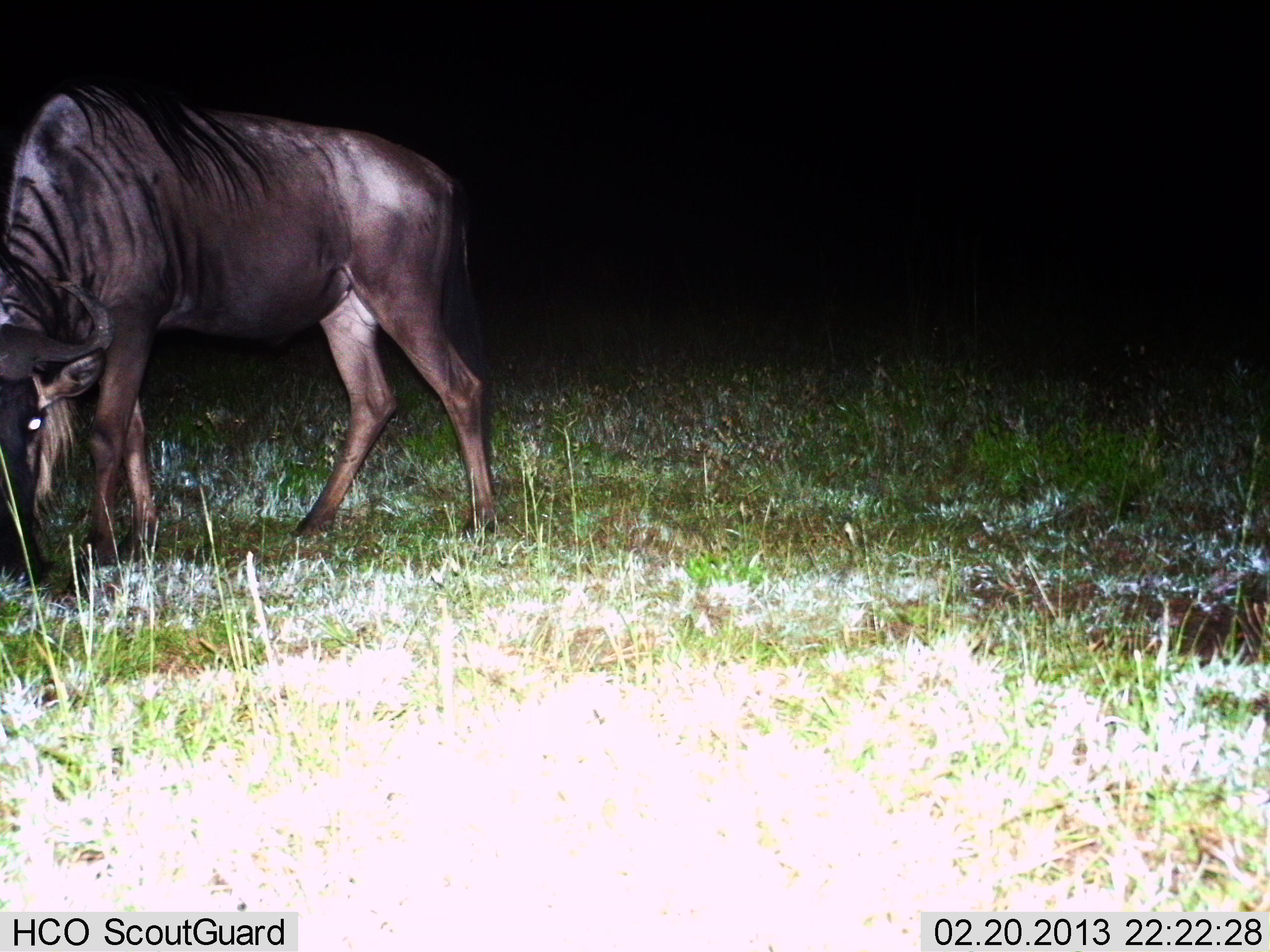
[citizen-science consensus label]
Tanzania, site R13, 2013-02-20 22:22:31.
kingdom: Animalia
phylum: Chordata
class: Mammalia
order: Artiodactyla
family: Bovidae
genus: Connochaetes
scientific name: Connochaetes taurinus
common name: blue wildebeest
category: wildebeest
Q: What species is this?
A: Wildebeest (blue wildebeest) (Connochaetes taurinus).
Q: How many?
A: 1.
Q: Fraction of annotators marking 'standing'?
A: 23%.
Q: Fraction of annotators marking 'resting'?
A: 0%.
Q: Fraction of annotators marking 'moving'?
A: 4%.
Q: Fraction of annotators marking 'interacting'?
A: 0%.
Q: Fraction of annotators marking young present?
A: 0%.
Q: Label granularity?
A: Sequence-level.